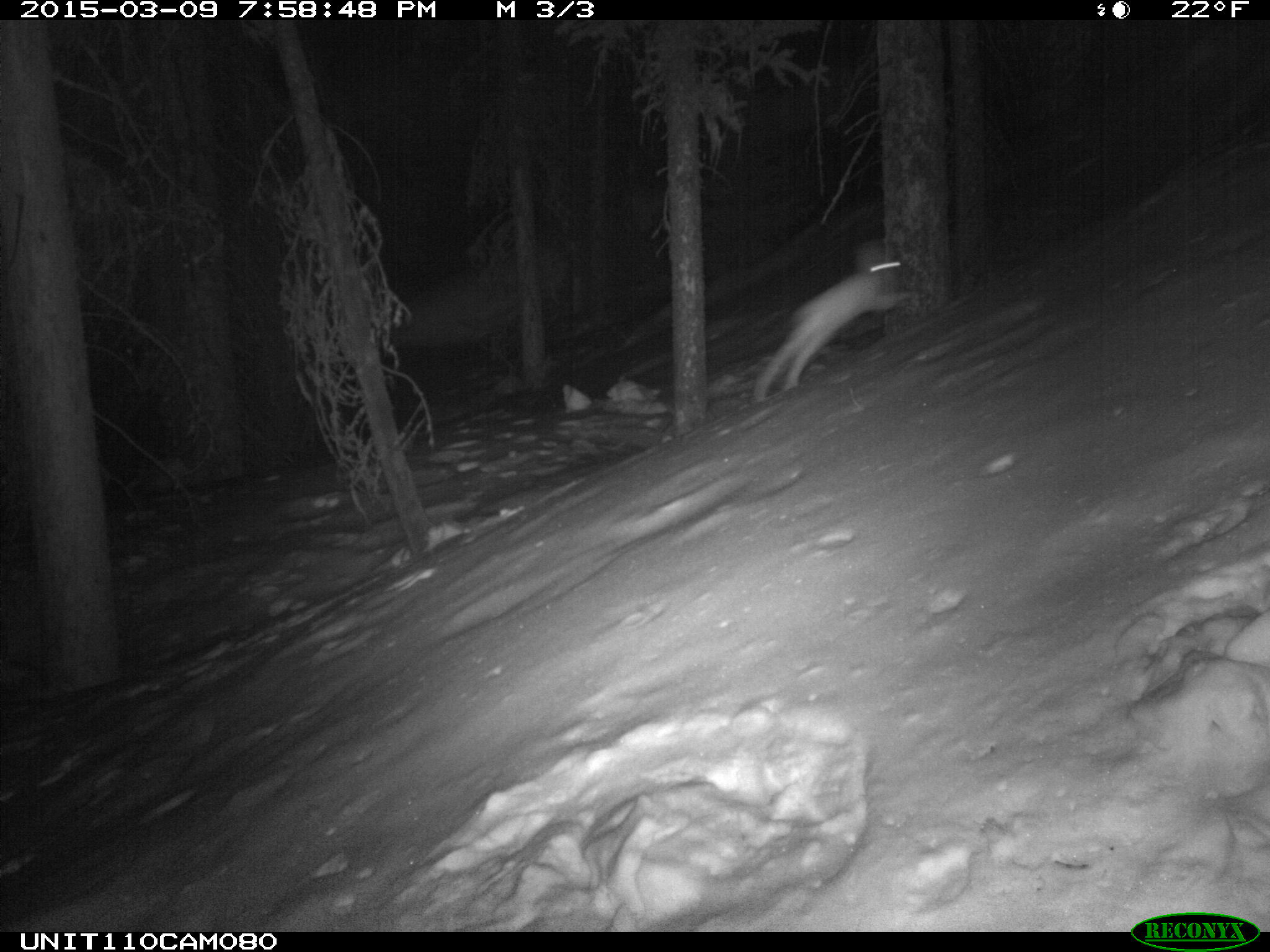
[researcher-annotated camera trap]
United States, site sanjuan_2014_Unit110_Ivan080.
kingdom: Animalia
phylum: Chordata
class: Mammalia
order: Lagomorpha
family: Leporidae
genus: Lepus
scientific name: Lepus americanus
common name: snowshoe hare